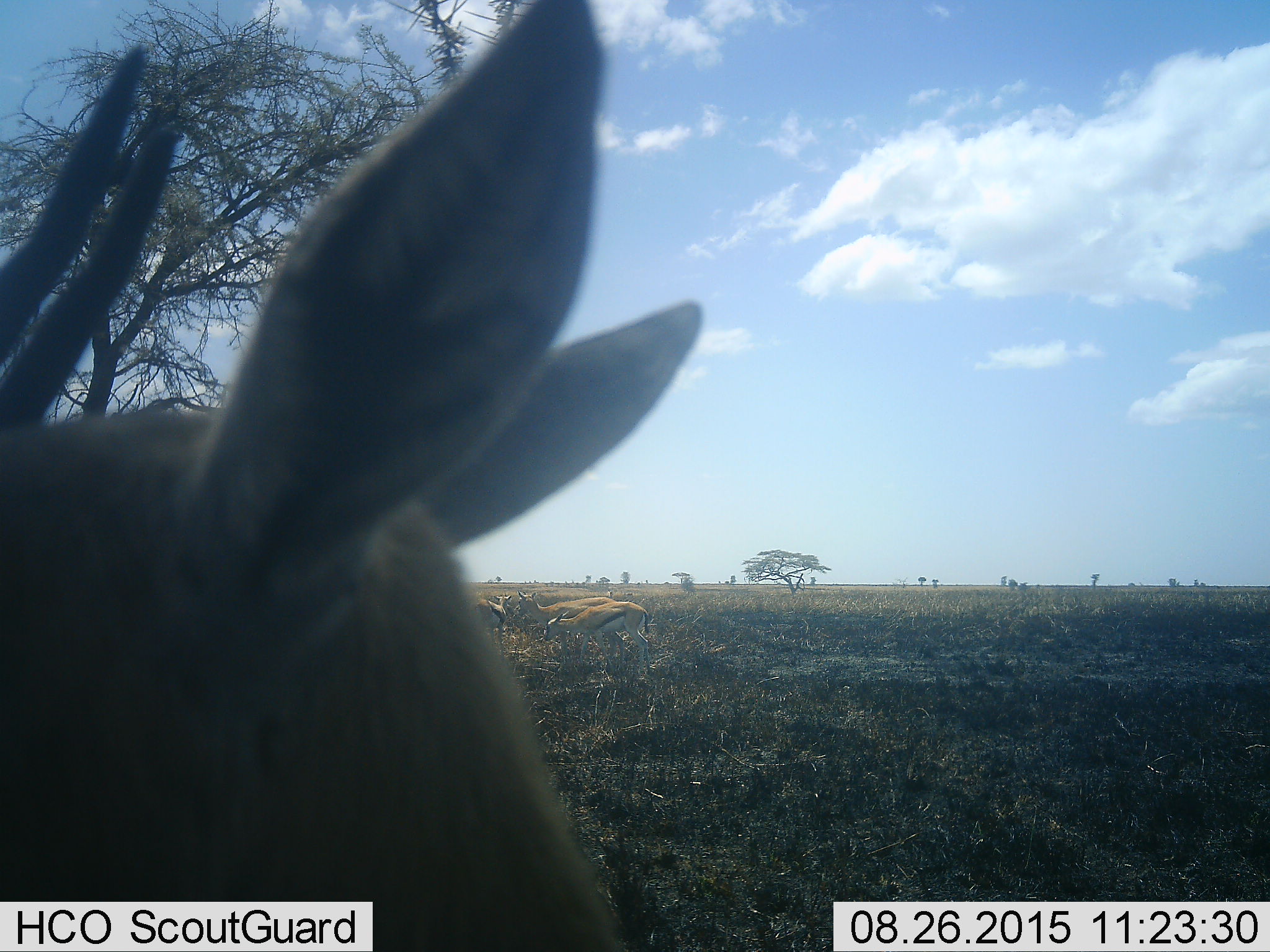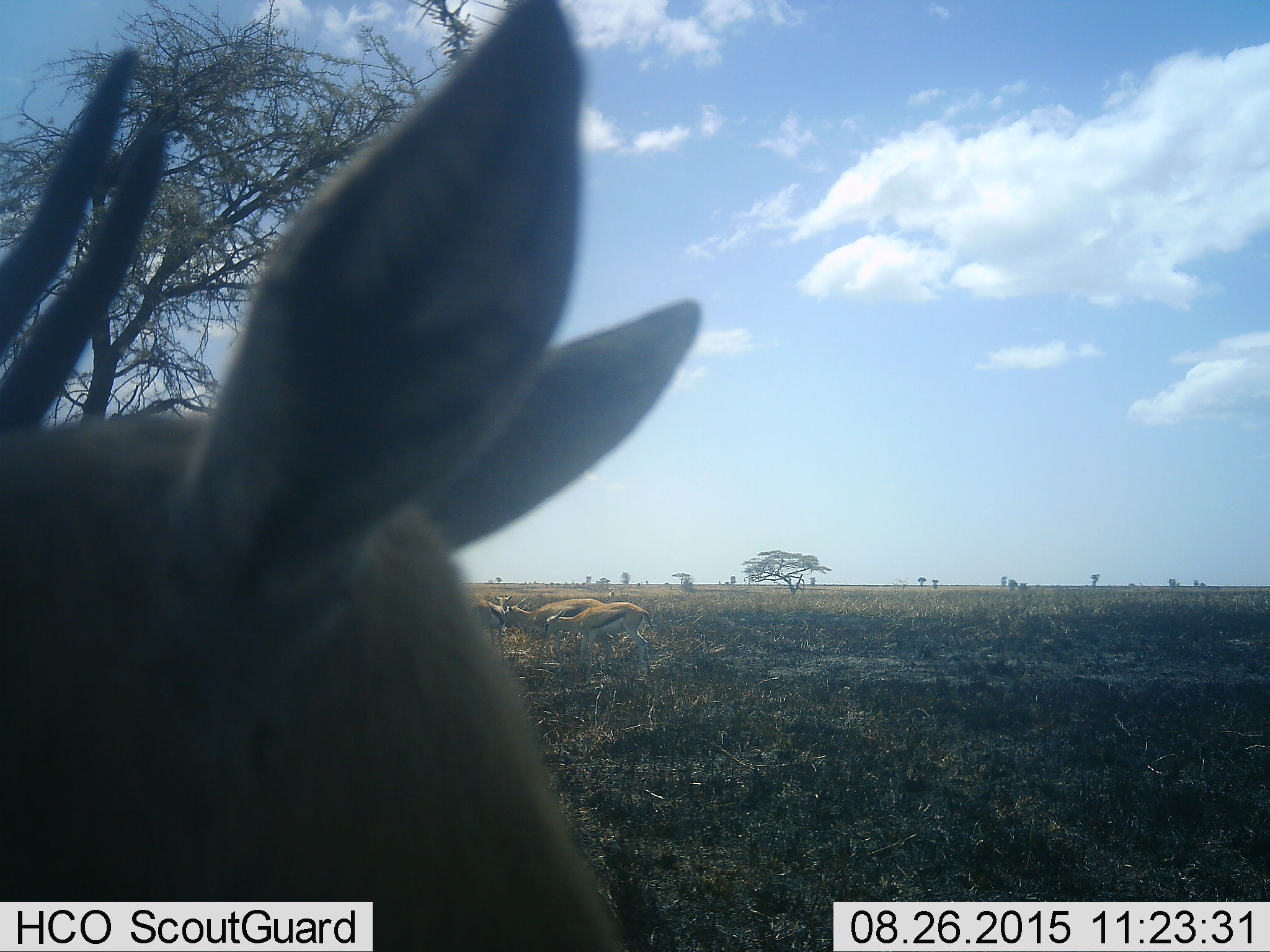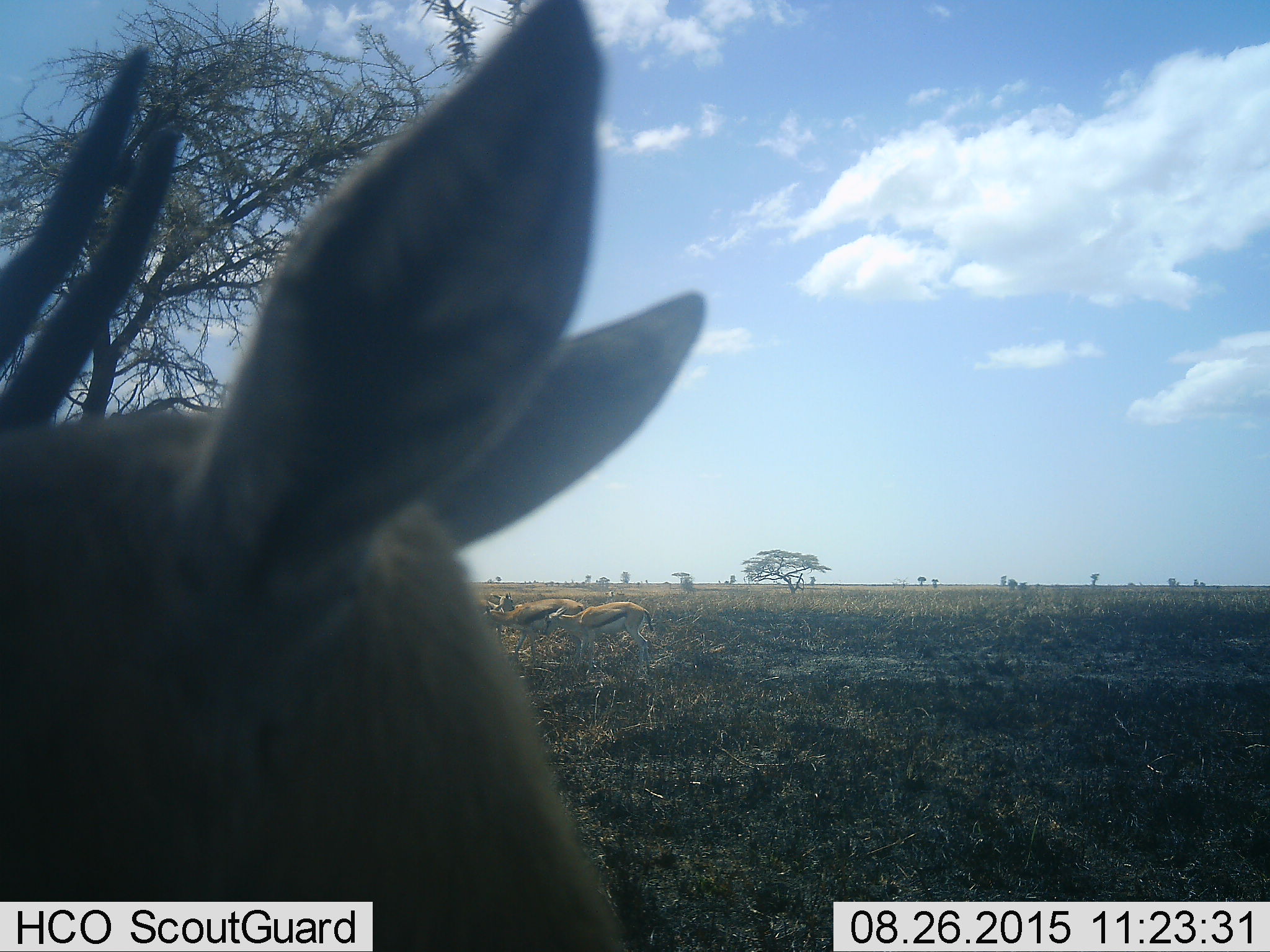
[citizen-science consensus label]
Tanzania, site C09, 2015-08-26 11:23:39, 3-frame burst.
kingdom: Animalia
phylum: Chordata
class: Mammalia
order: Artiodactyla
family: Bovidae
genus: Eudorcas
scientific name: Eudorcas thomsonii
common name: thomson's gazelle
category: gazellethomsons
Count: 4.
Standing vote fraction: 100%.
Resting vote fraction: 6%.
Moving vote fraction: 25%.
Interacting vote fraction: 6%.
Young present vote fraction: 6%.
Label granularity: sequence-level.